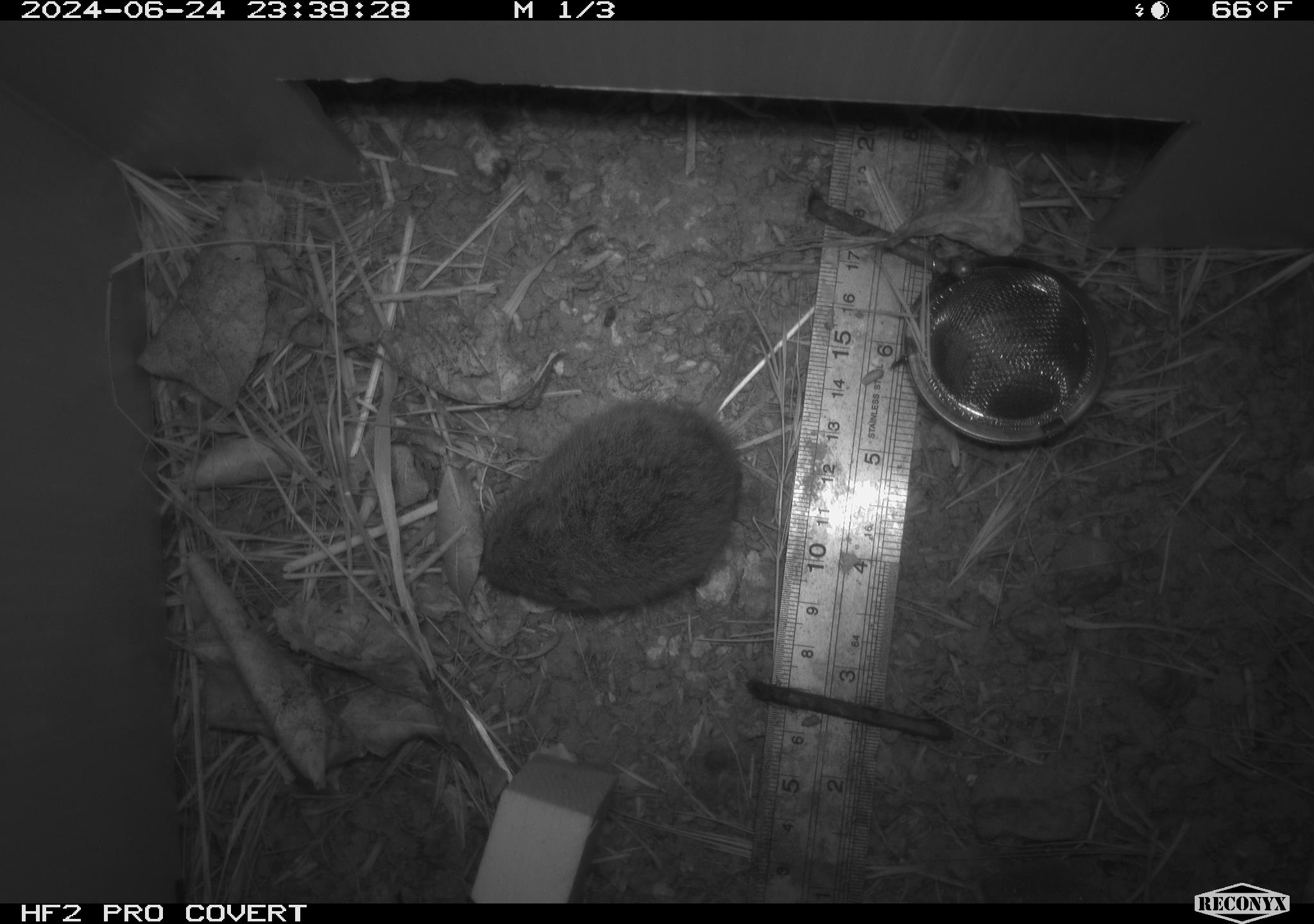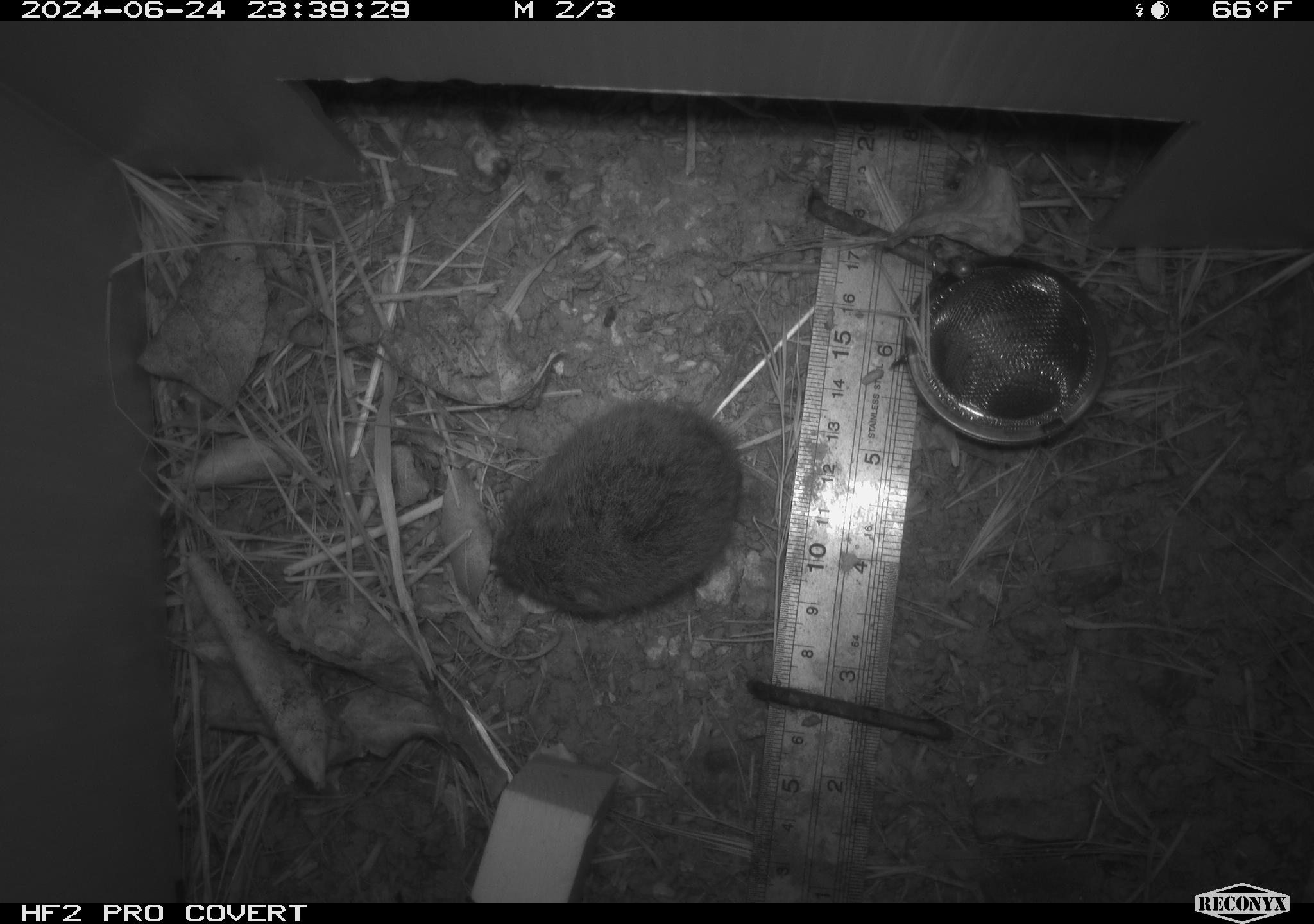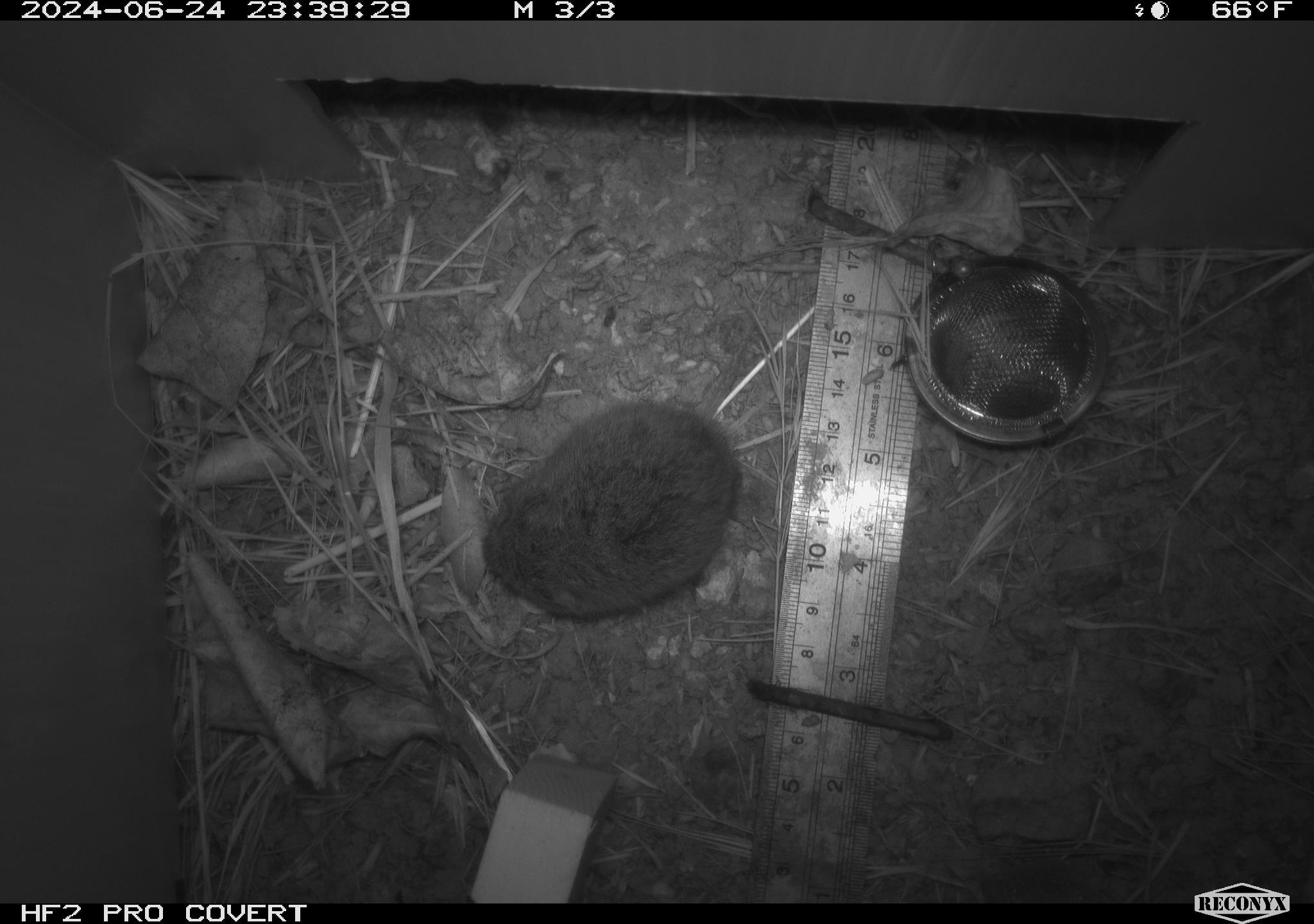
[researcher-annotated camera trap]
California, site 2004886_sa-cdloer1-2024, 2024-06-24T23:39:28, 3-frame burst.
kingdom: Animalia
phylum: Chordata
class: Mammalia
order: Rodentia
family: Cricetidae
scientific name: Arvicolinae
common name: voles, lemmings, and muskrats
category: arvicolinae subfamily